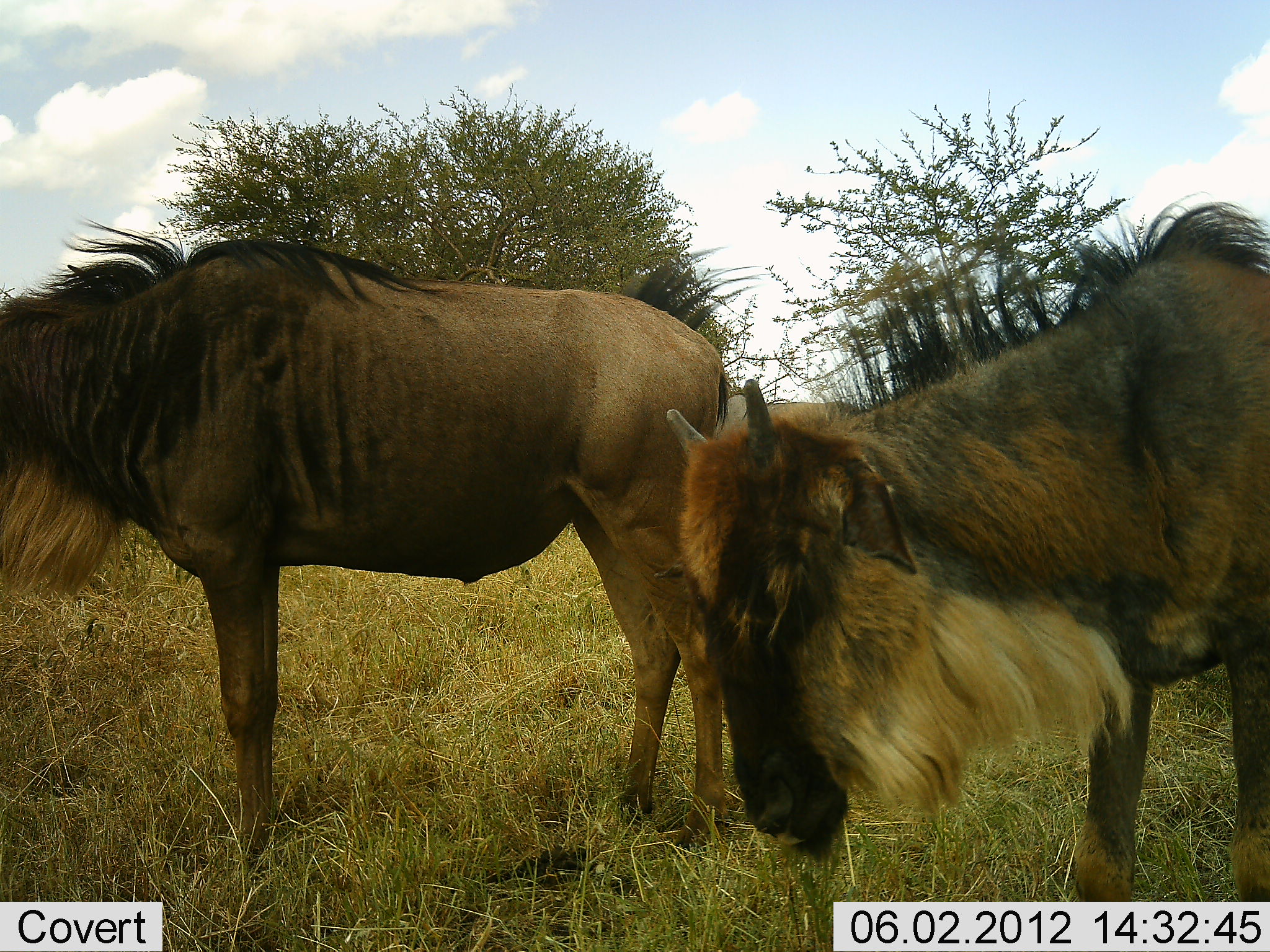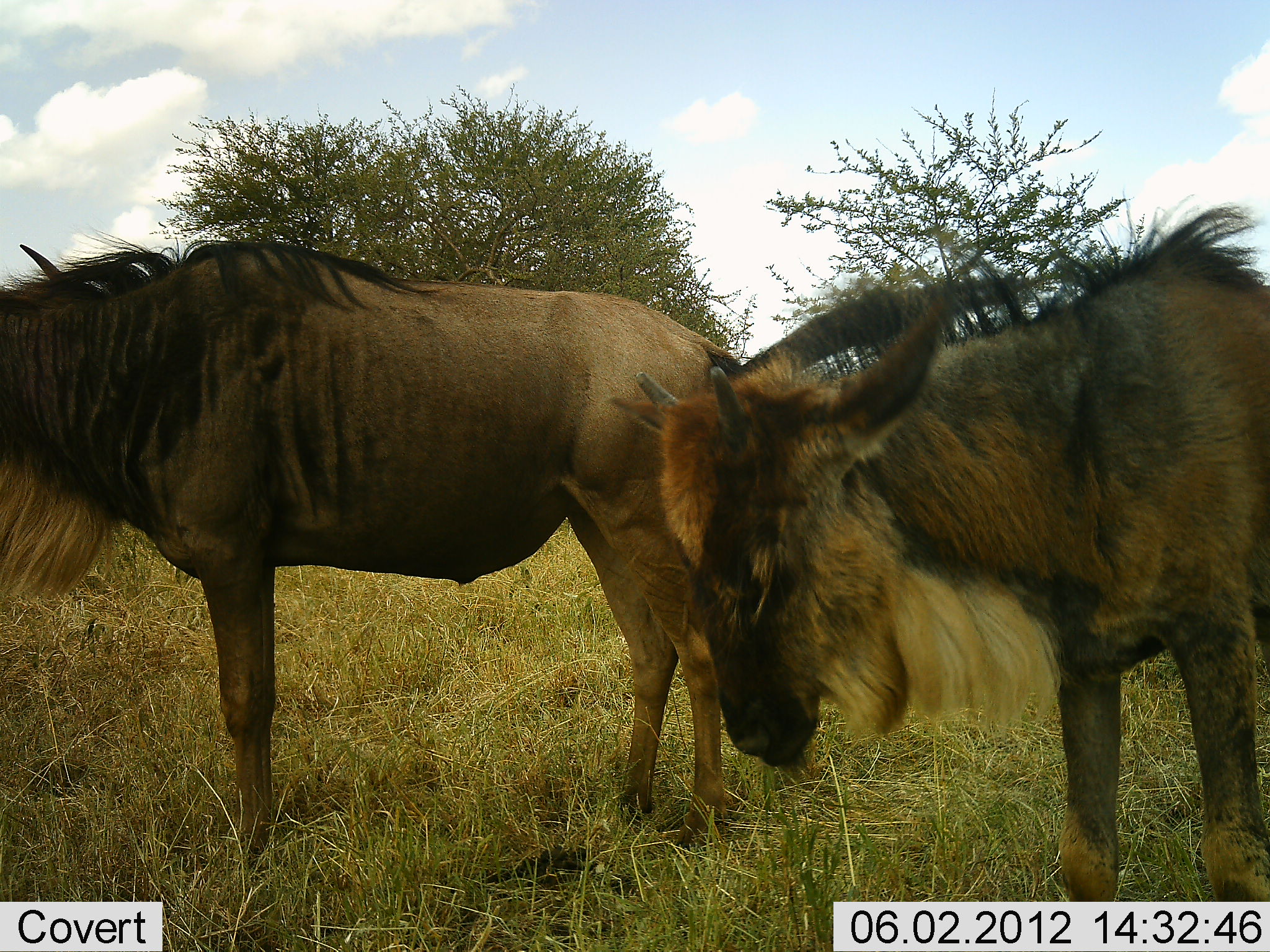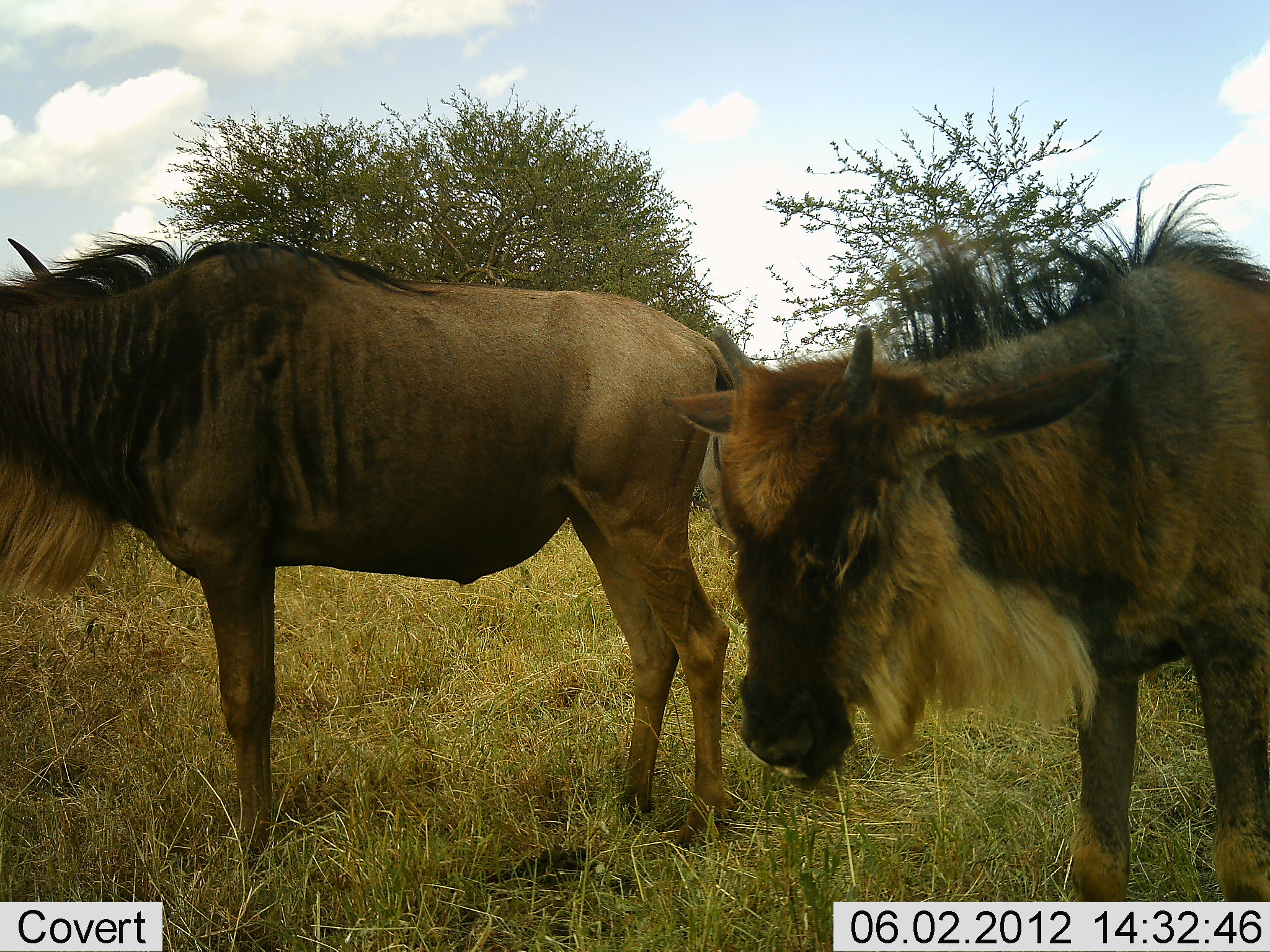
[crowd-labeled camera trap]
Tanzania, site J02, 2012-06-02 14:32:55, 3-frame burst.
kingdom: Animalia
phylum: Chordata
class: Mammalia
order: Artiodactyla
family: Bovidae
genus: Connochaetes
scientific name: Connochaetes taurinus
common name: blue wildebeest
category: wildebeest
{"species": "wildebeest (blue wildebeest) (Connochaetes taurinus)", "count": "2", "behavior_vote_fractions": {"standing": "100%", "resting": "0%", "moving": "0%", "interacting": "0%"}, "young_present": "40%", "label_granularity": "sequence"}